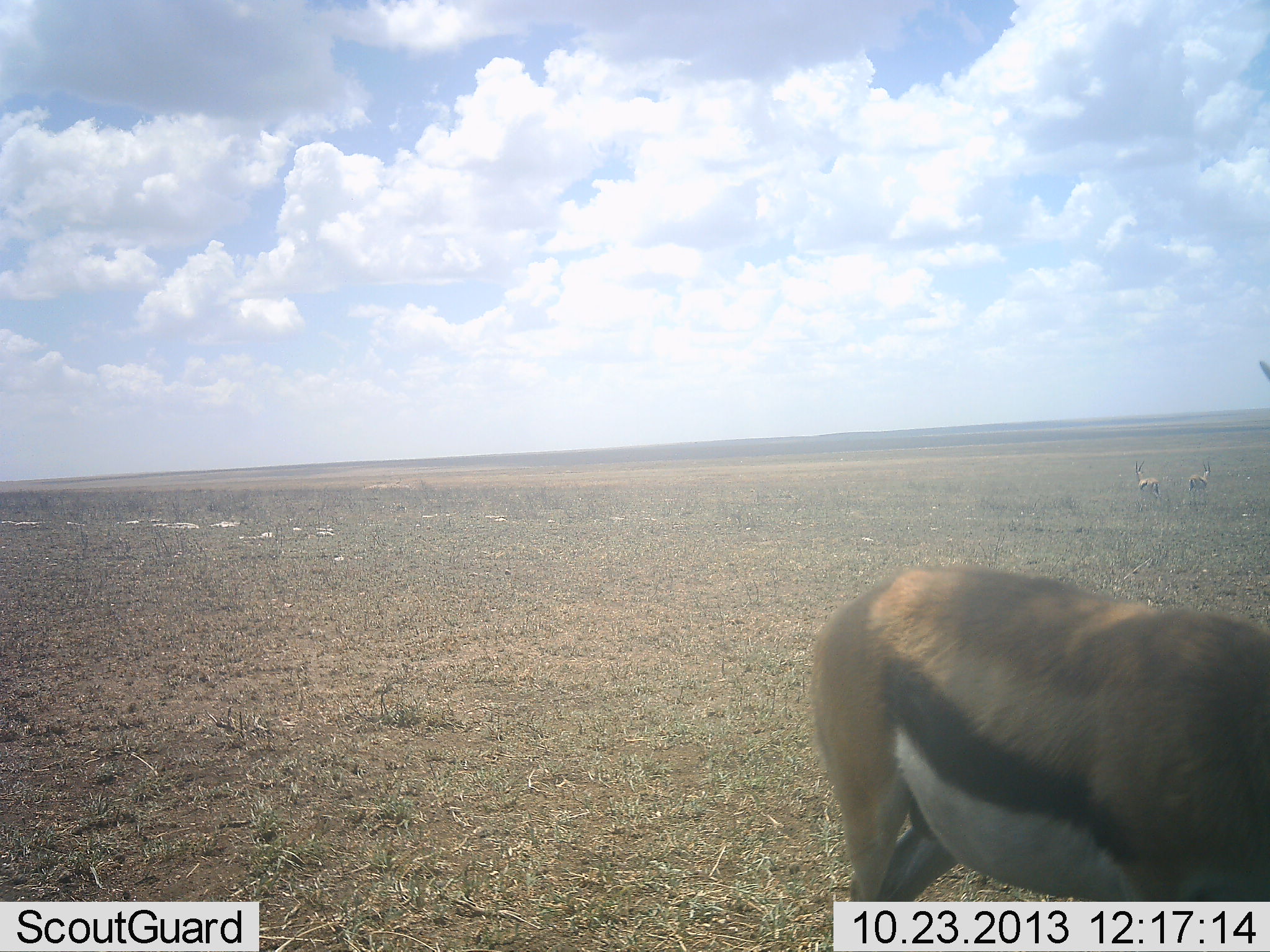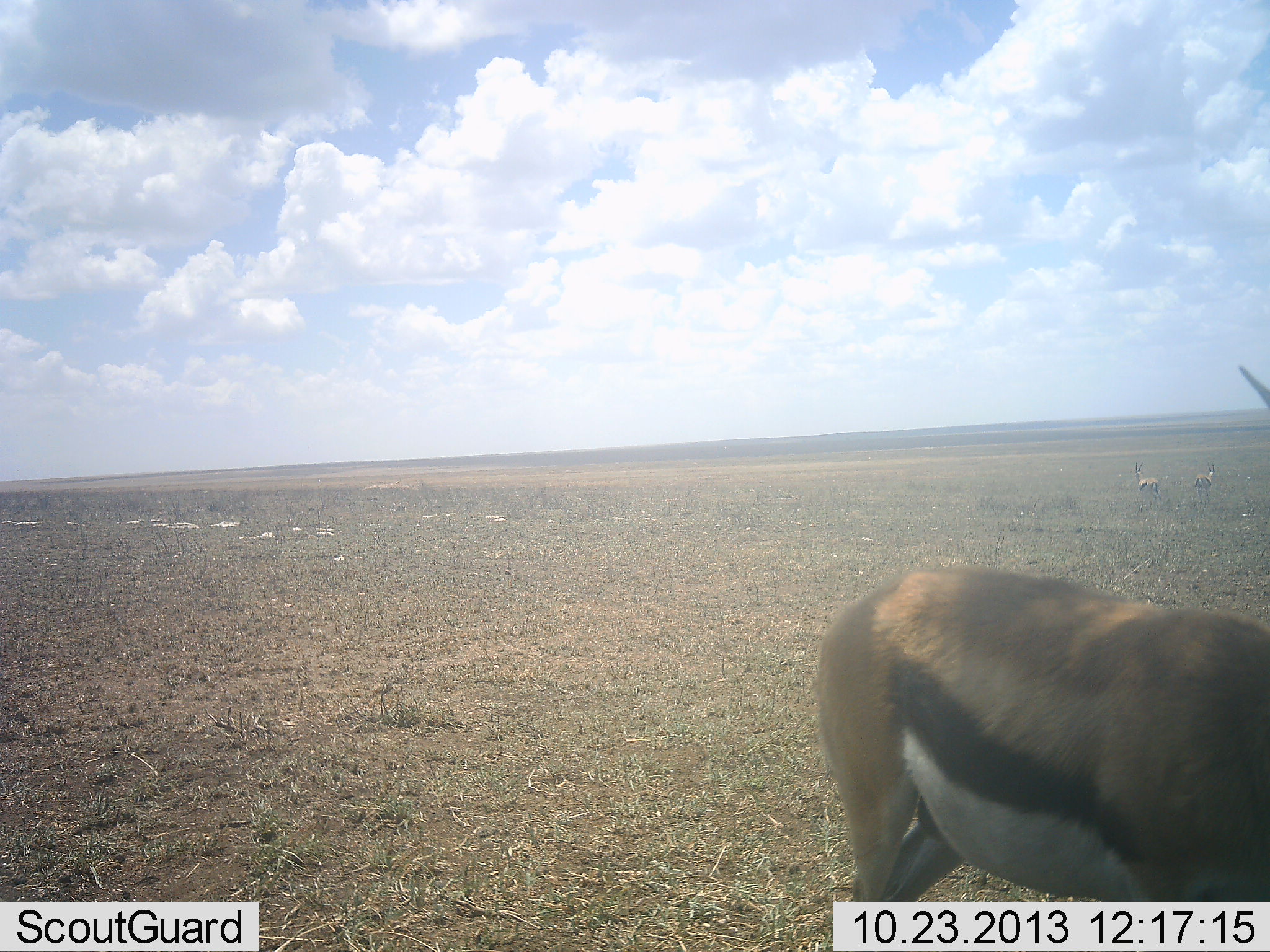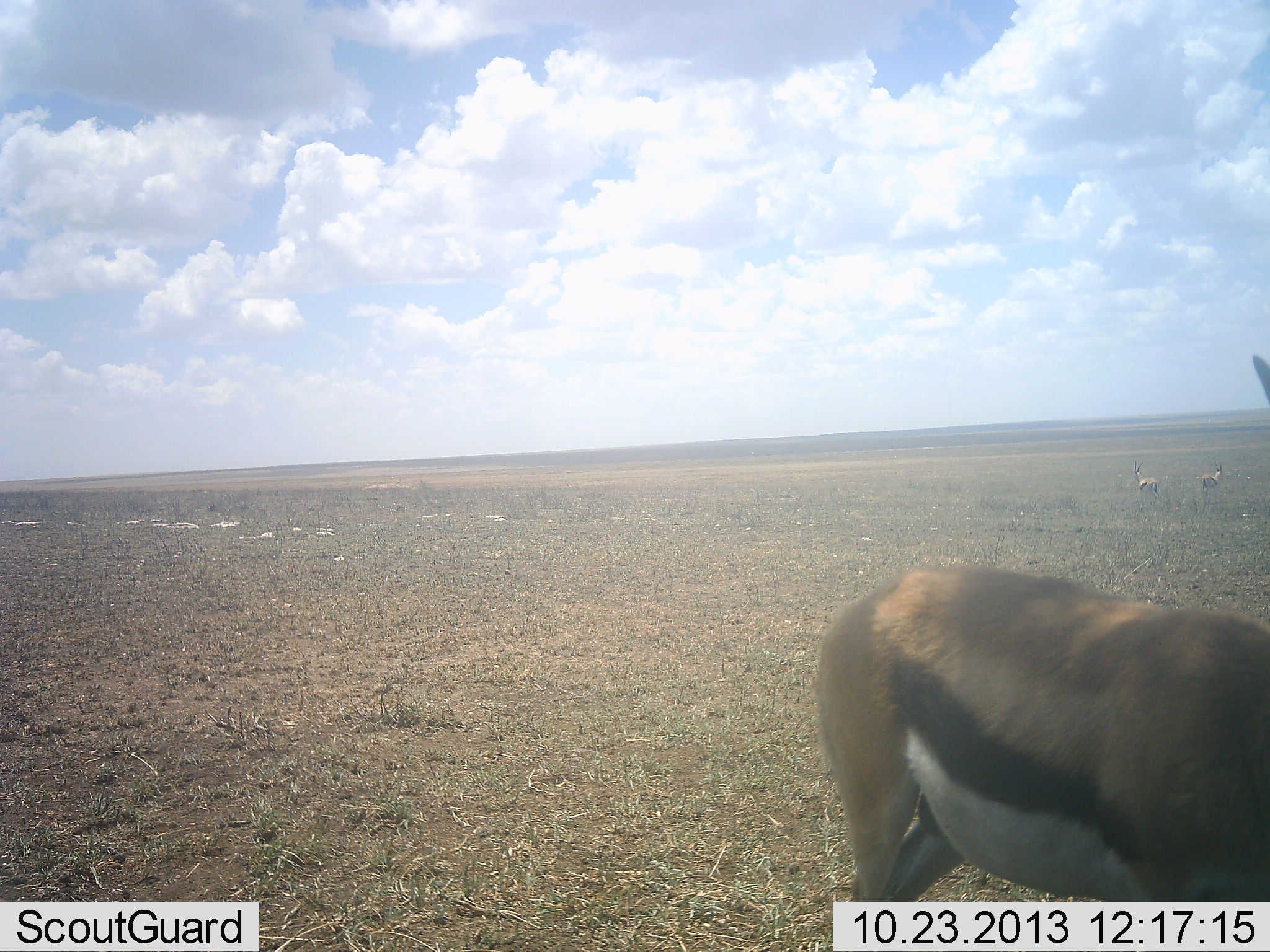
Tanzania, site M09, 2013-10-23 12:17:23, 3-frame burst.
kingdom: Animalia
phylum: Chordata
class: Mammalia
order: Artiodactyla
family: Bovidae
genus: Eudorcas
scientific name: Eudorcas thomsonii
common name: thomson's gazelle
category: gazellethomsons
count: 1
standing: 90%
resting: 5%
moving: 19%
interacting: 0%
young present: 0%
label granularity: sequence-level